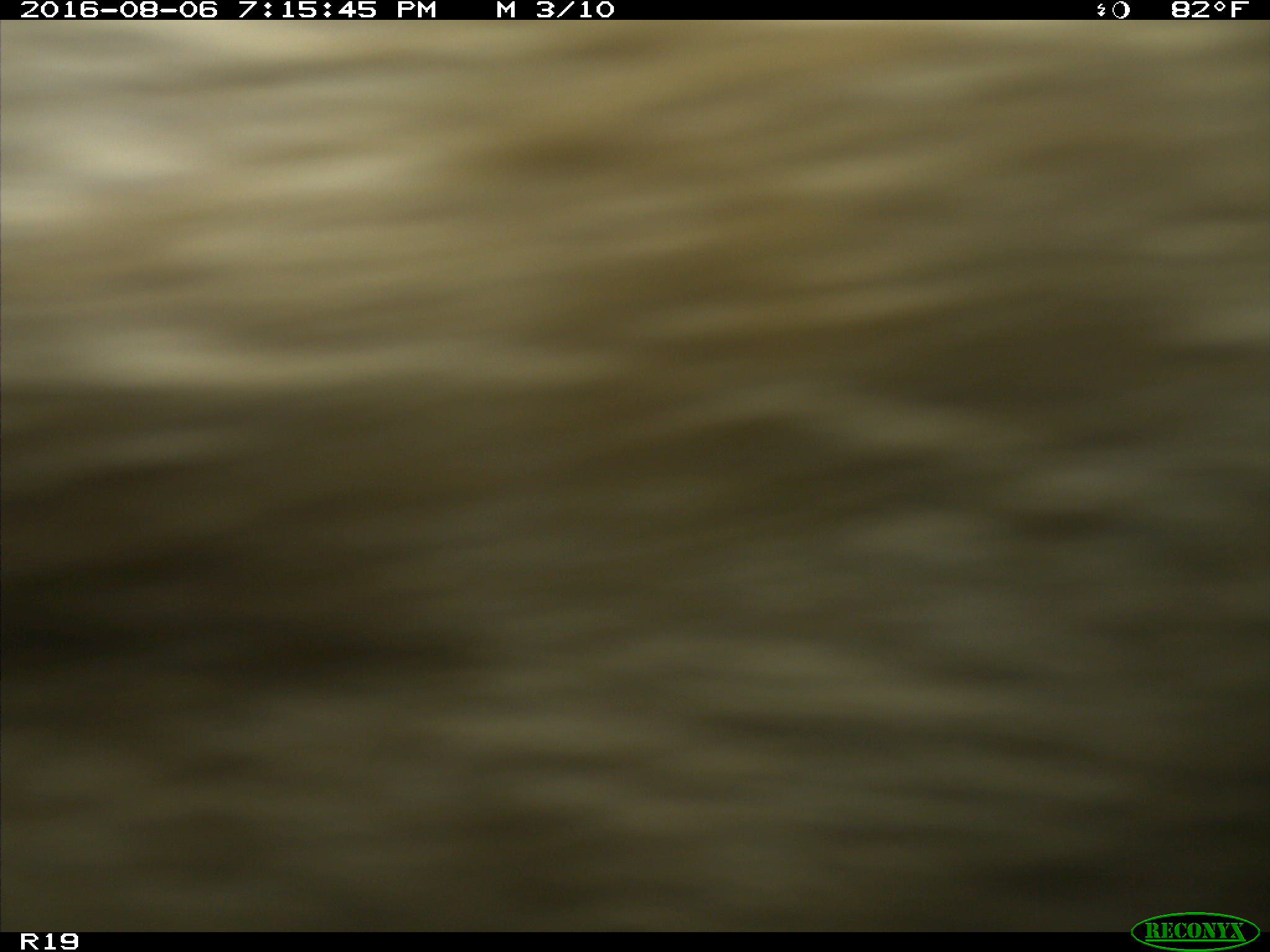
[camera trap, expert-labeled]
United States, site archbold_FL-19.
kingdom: Animalia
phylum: Chordata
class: Mammalia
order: Artiodactyla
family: Bovidae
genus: Bos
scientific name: Bos taurus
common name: domestic cow